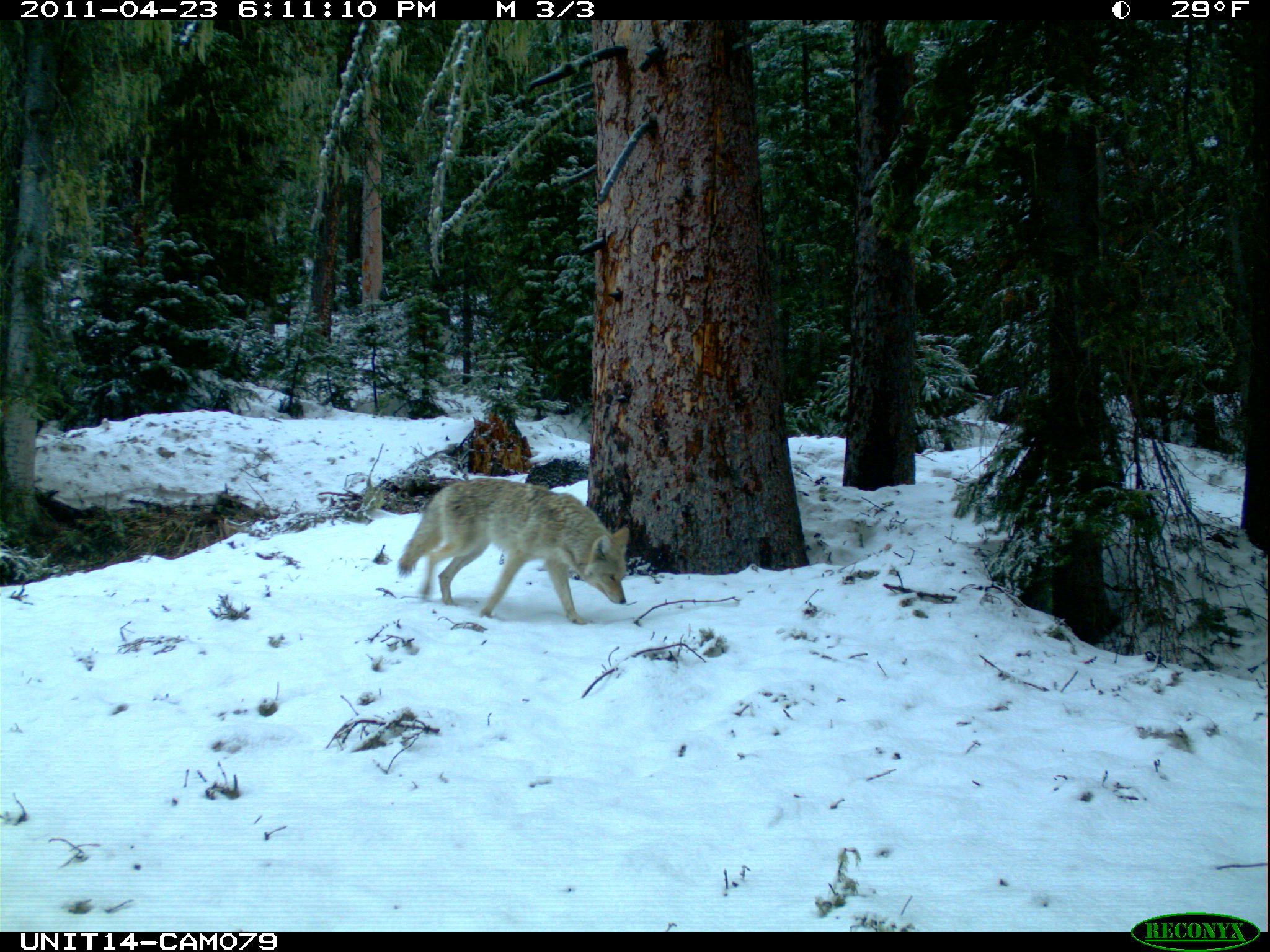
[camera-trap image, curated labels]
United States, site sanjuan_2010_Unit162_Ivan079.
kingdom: Animalia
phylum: Chordata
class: Mammalia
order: Carnivora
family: Canidae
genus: Canis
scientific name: Canis latrans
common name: coyote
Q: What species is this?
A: Canis latrans (coyote).